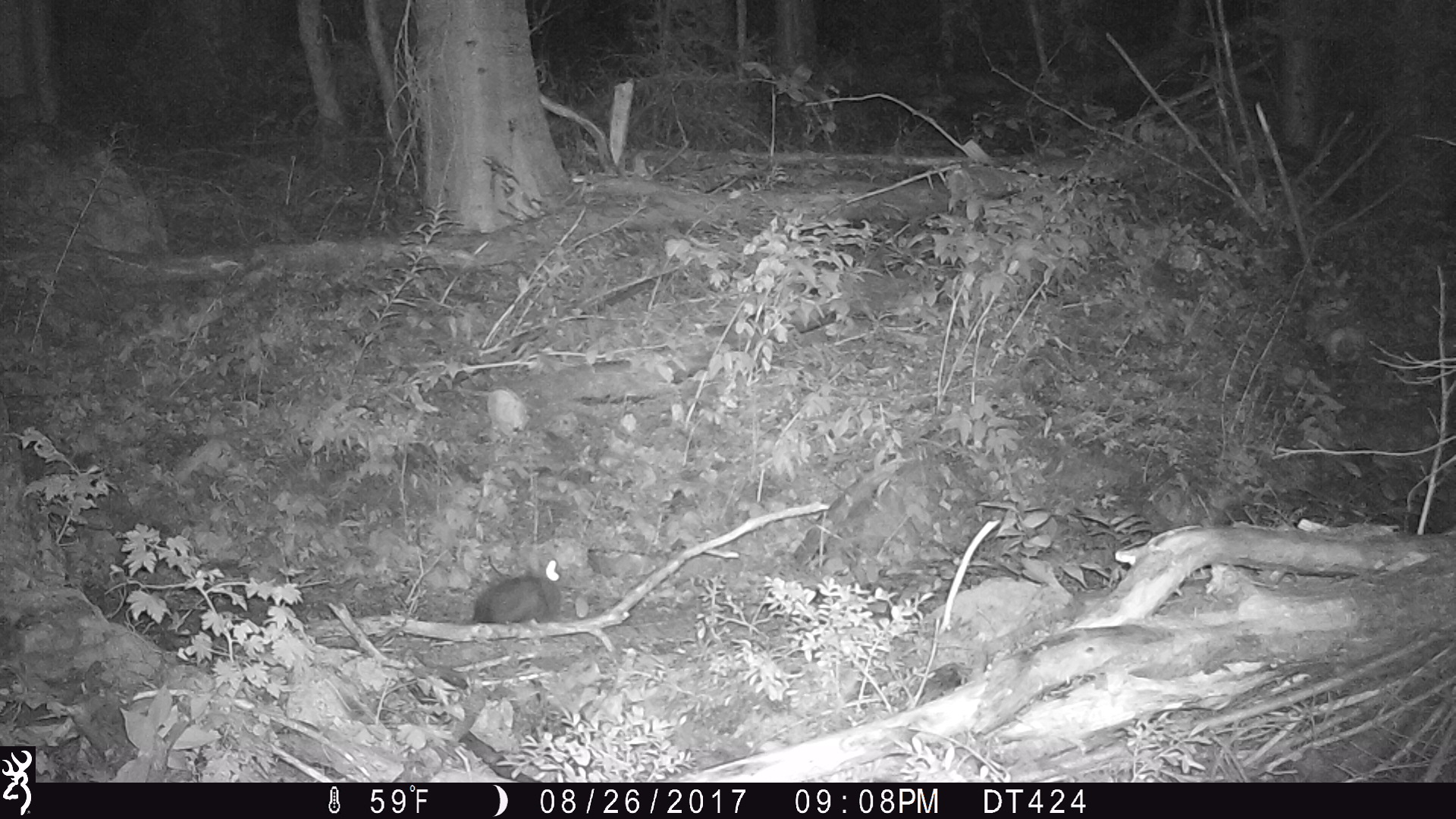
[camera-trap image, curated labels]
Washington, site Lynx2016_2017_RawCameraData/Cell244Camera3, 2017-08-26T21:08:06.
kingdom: Animalia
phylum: Chordata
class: Mammalia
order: Lagomorpha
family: Leporidae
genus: Lepus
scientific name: Lepus americanus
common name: snowshoe hare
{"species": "Lepus americanus (snowshoe hare)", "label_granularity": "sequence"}